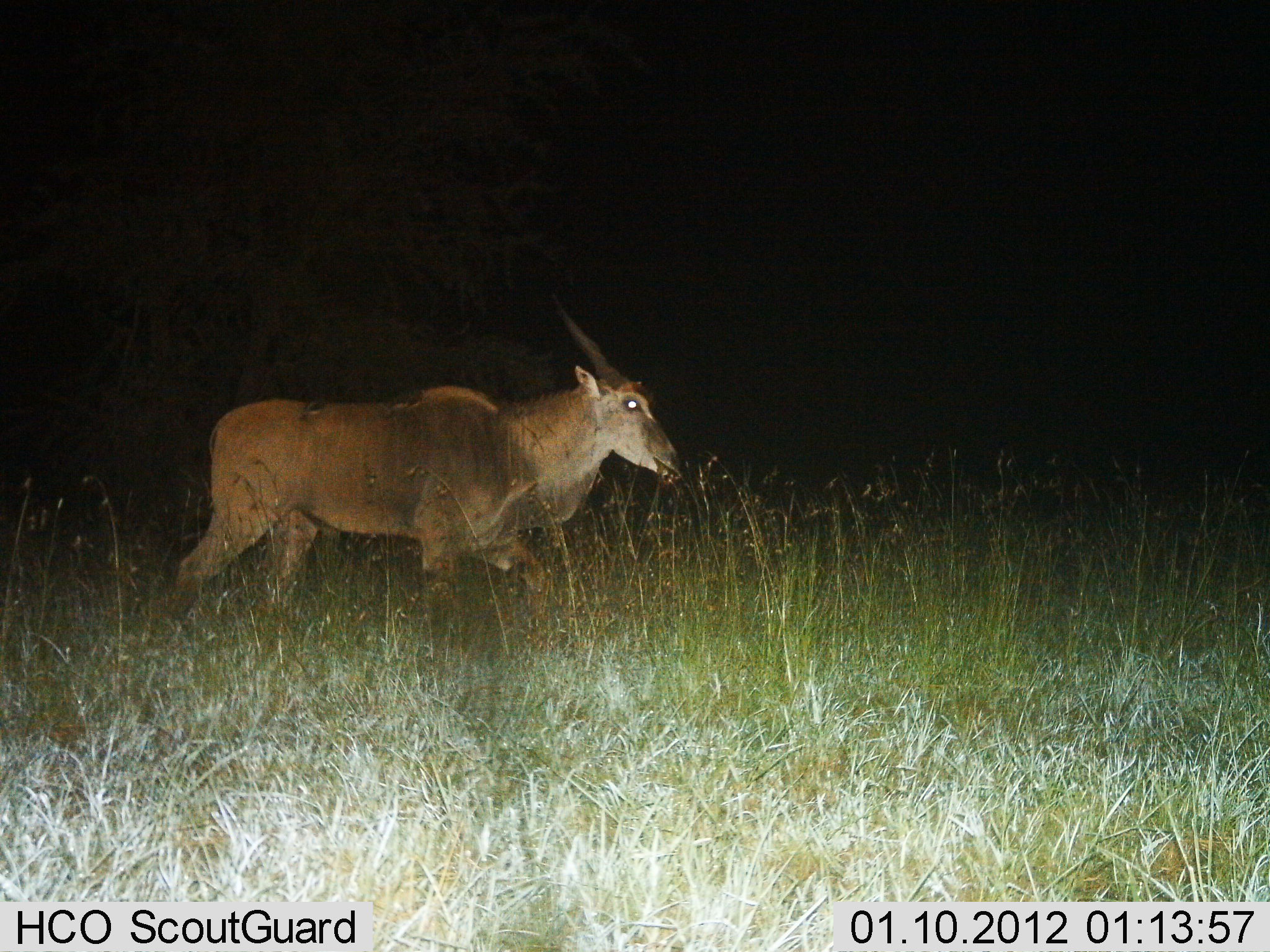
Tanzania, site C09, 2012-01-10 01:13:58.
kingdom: Animalia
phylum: Chordata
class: Mammalia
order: Artiodactyla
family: Bovidae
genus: Tragelaphus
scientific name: Tragelaphus oryx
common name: eland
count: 1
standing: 25%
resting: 0%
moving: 75%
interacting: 0%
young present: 0%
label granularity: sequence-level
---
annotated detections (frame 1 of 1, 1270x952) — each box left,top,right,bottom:
animal: 125,287,689,665